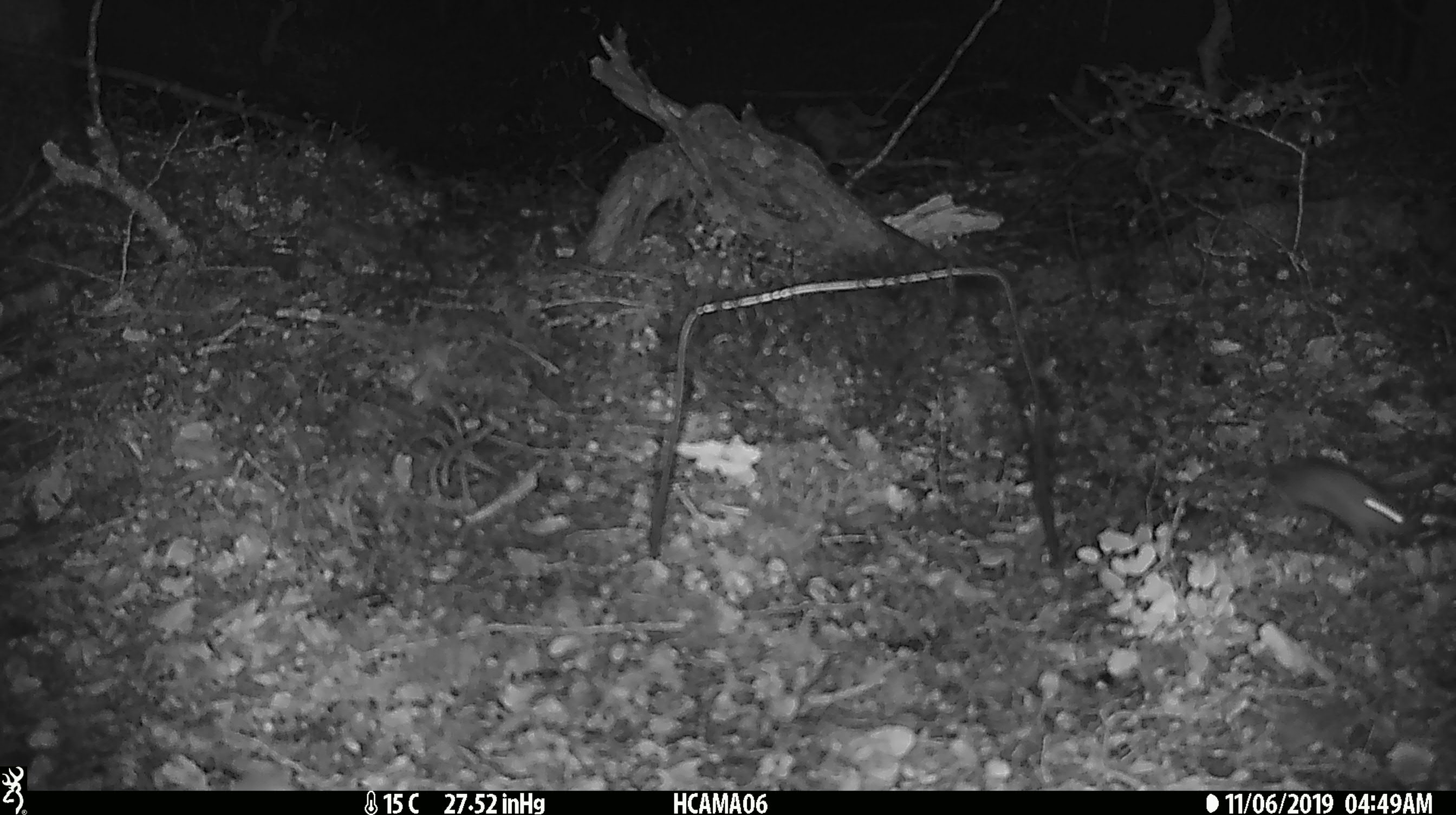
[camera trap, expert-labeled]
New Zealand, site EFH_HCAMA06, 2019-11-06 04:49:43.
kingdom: Animalia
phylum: Chordata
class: Mammalia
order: Rodentia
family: Muridae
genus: Mus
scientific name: Mus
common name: mouse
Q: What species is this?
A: Mouse (Mus).